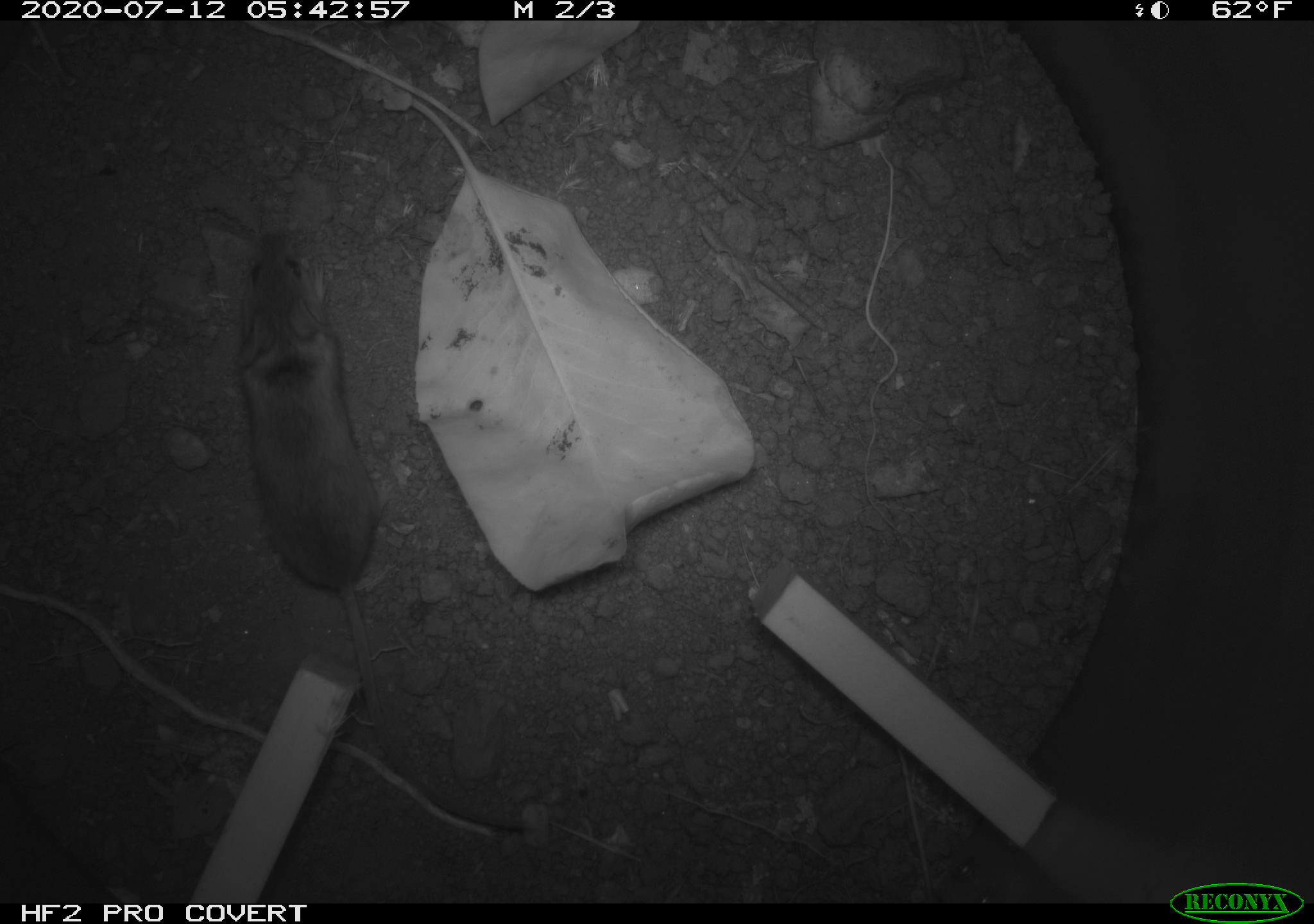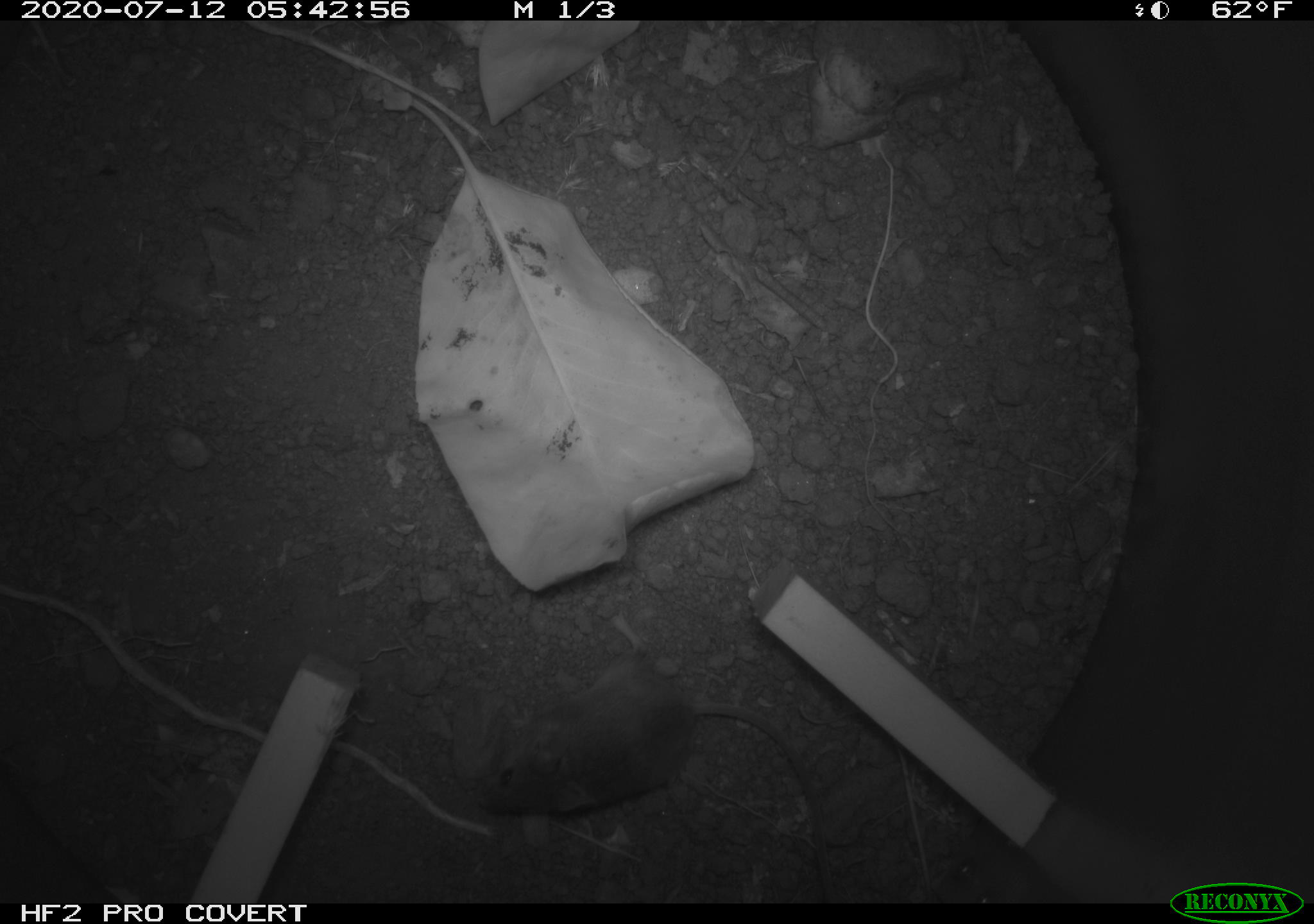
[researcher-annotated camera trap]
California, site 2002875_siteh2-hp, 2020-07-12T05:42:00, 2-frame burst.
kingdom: Animalia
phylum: Chordata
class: Mammalia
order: Rodentia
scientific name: Rodentia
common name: rodent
Rodent (Rodentia).